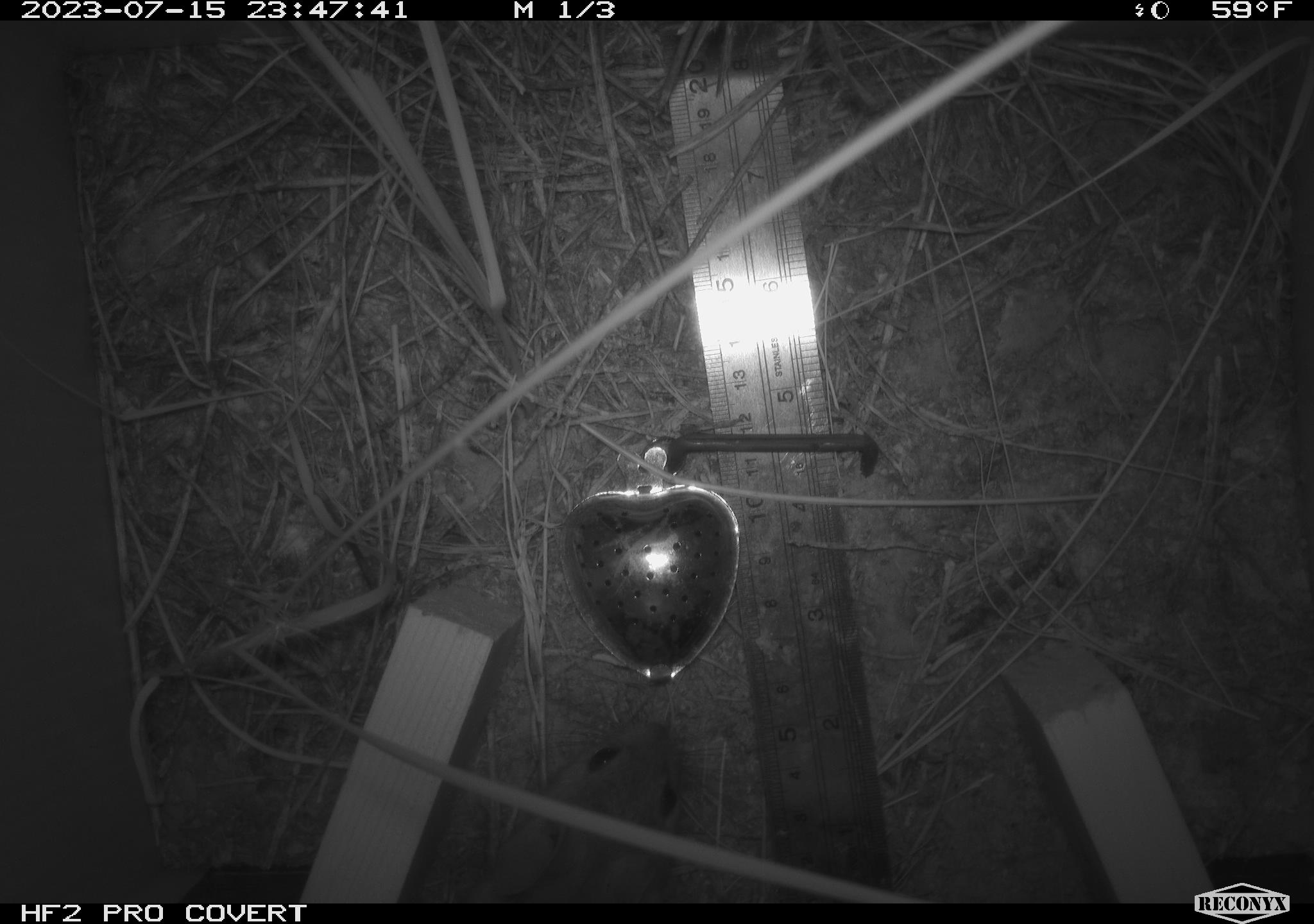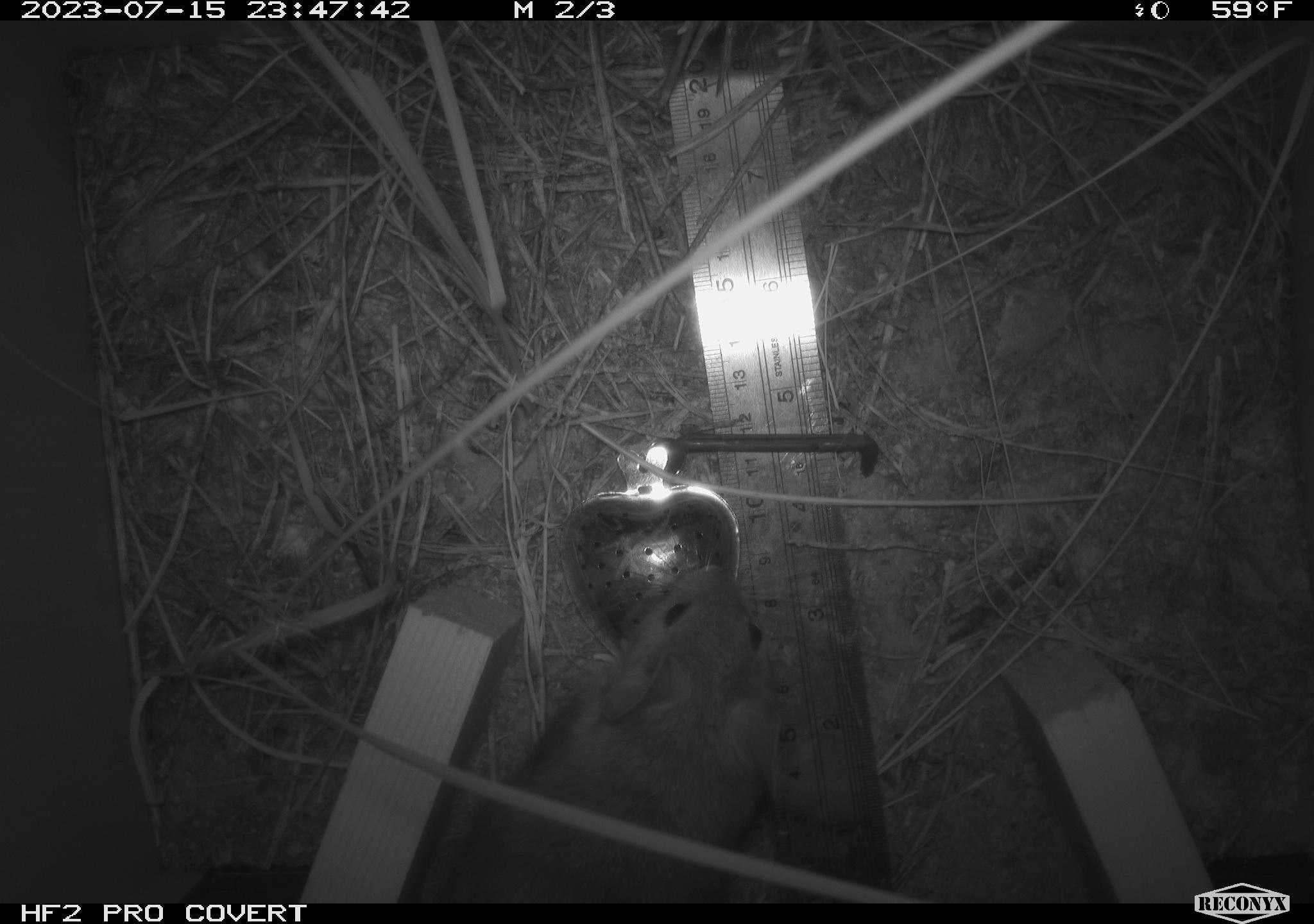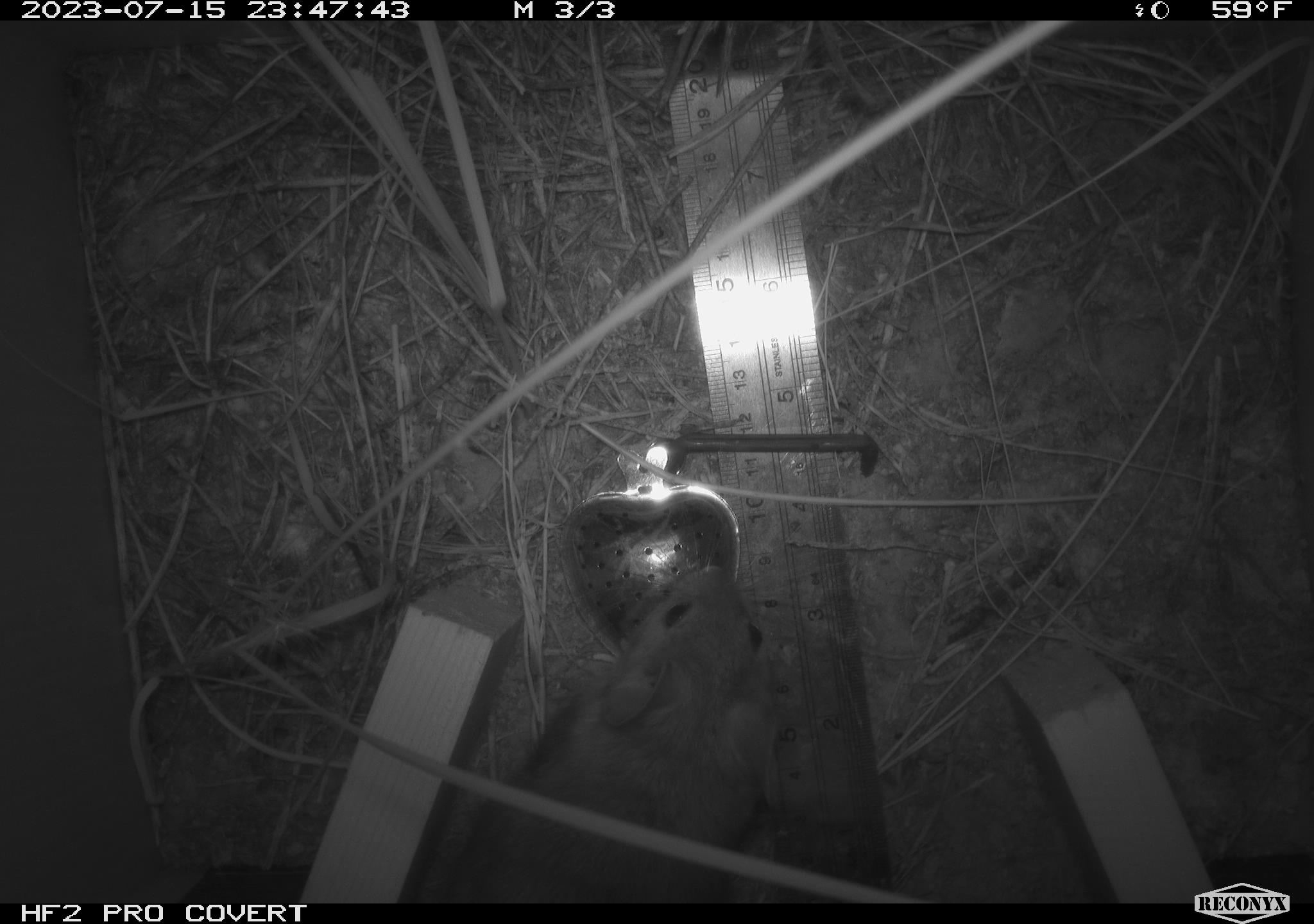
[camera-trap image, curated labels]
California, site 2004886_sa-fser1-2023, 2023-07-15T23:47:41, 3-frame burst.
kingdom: Animalia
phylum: Chordata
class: Mammalia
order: Rodentia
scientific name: Rodentia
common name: mouse species